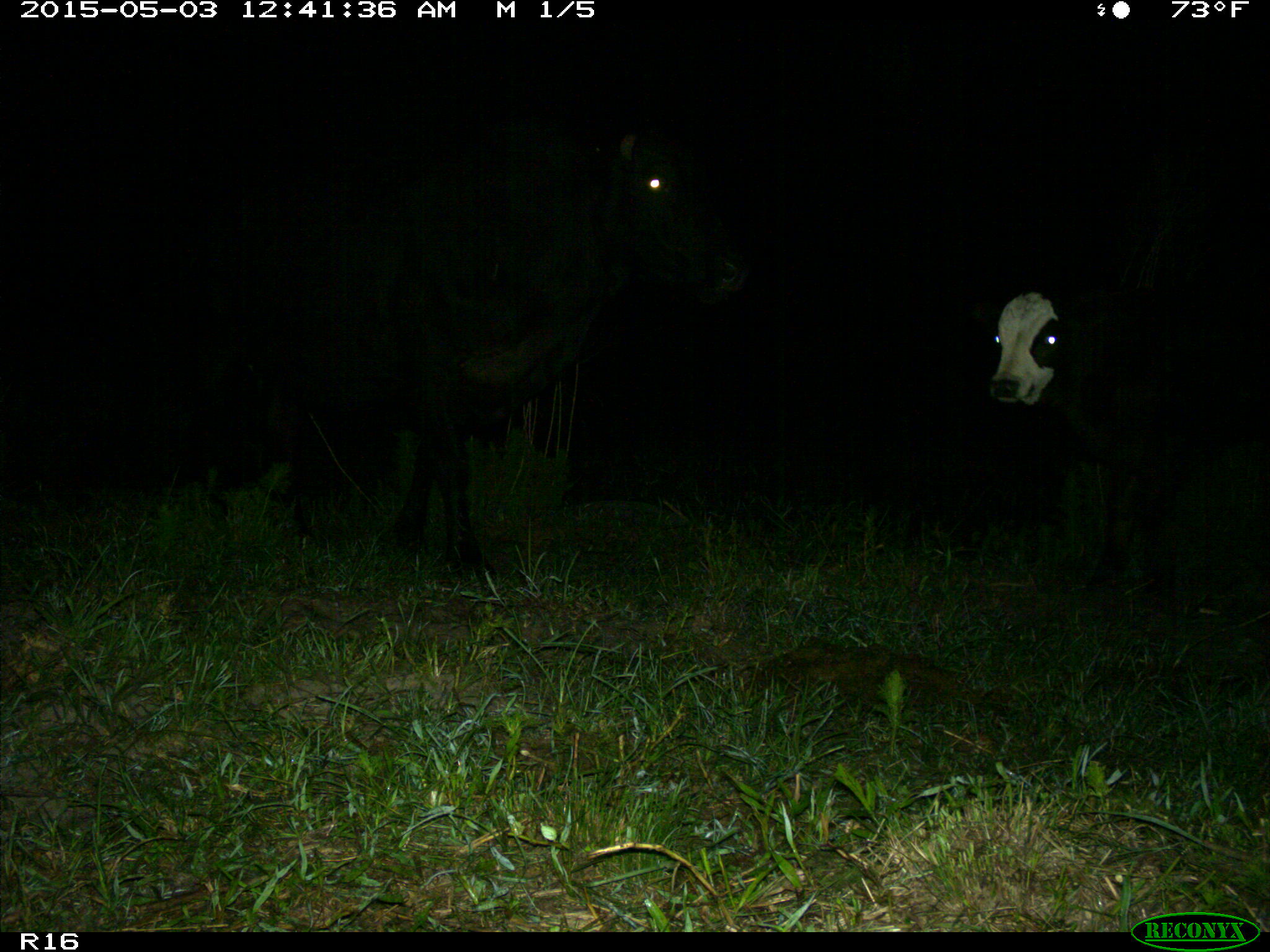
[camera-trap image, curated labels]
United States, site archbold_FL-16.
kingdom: Animalia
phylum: Chordata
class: Mammalia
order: Artiodactyla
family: Bovidae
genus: Bos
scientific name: Bos taurus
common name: domestic cow